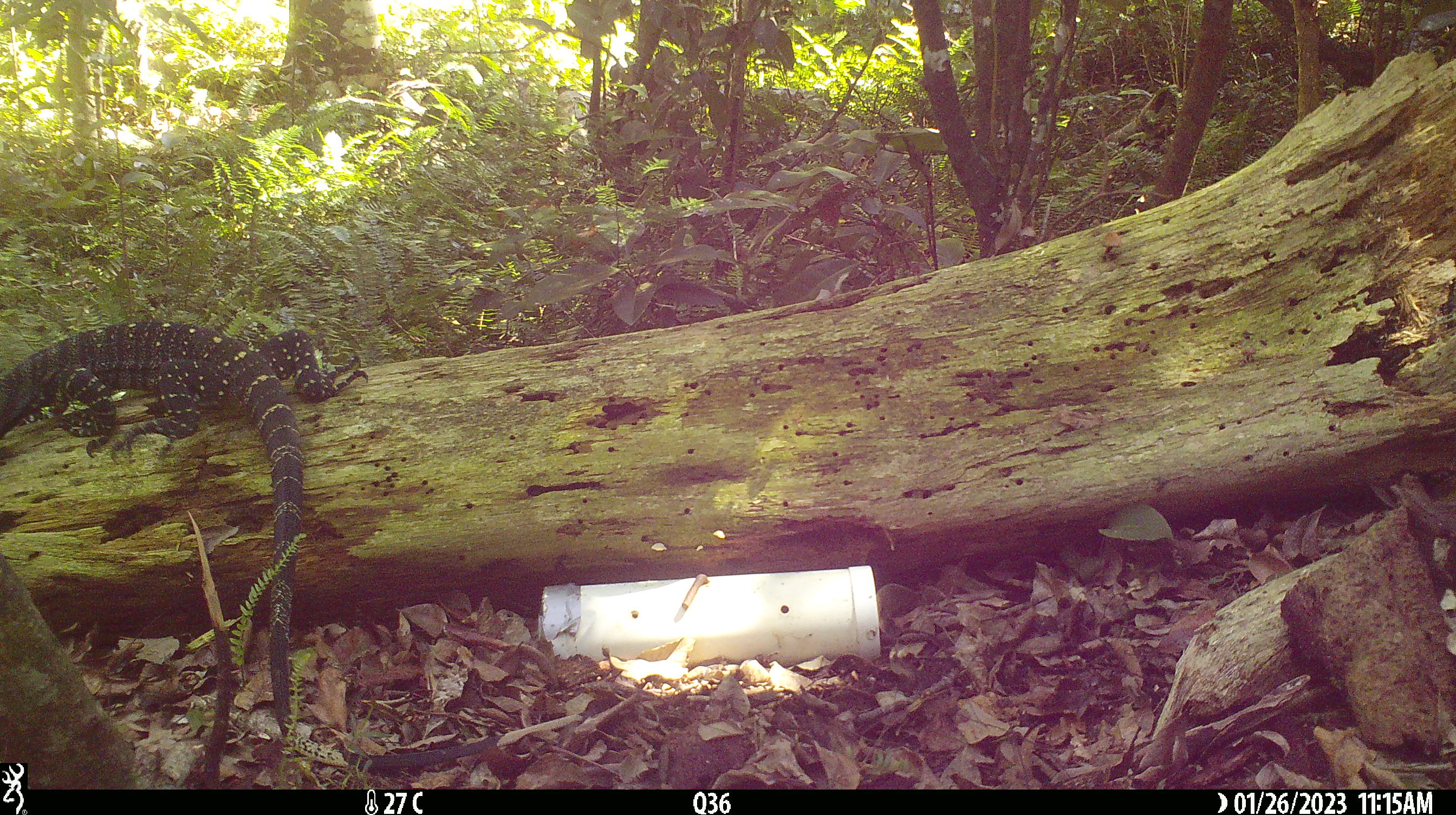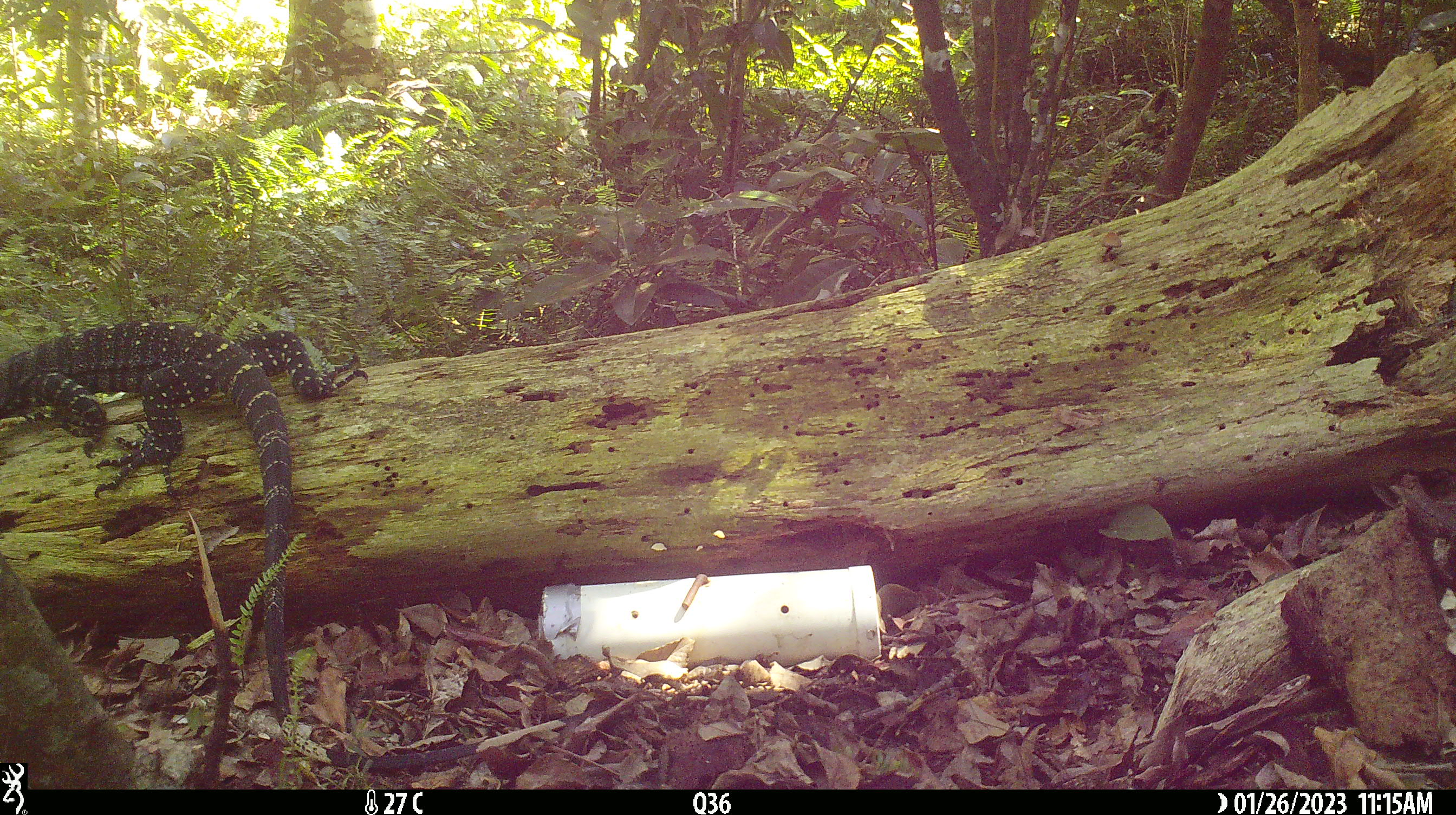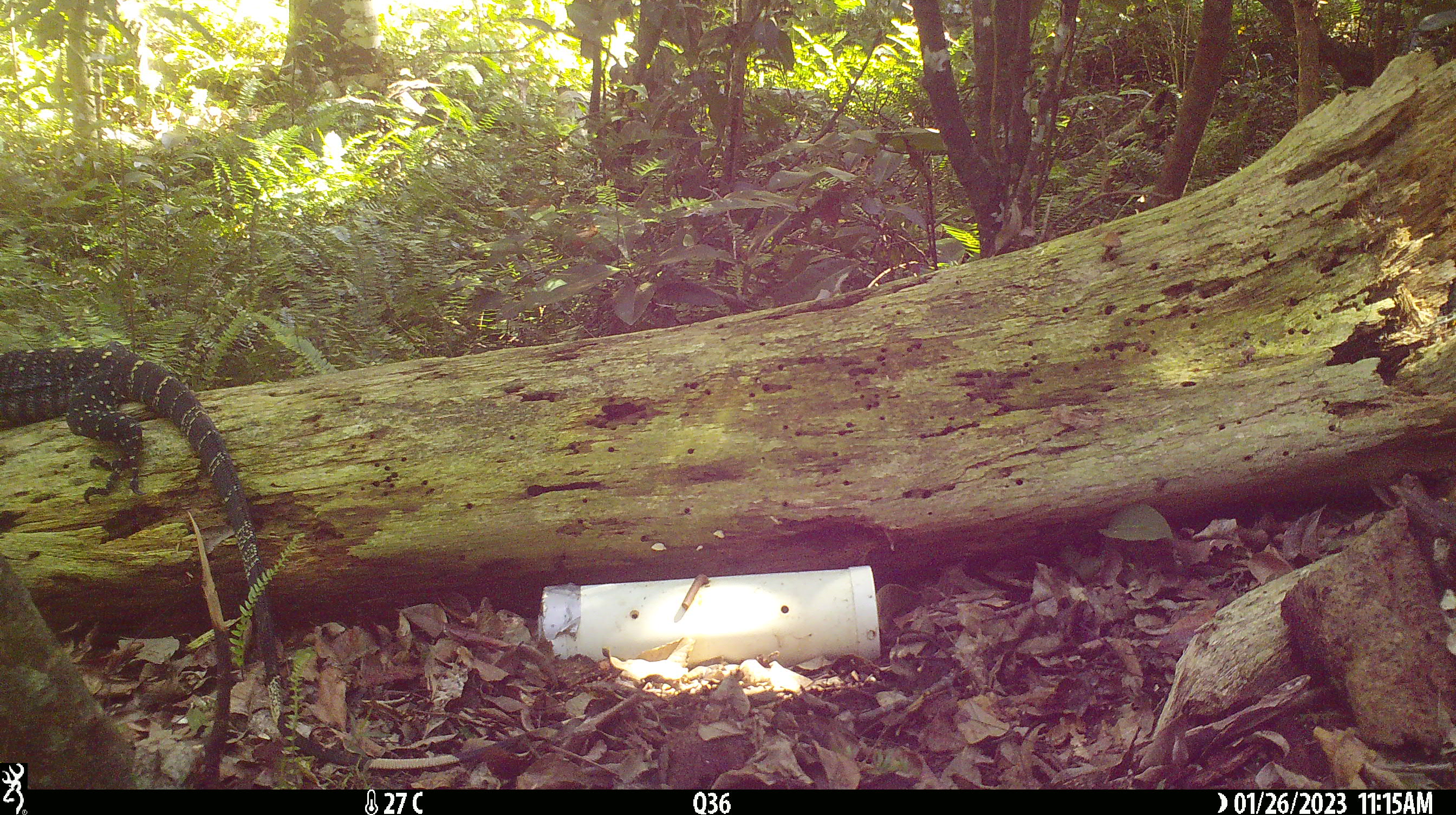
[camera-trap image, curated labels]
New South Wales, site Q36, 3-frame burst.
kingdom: Animalia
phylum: Chordata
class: Reptilia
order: Squamata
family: Varanidae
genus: Varanus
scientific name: Varanus varius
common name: lace monitor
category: goanna